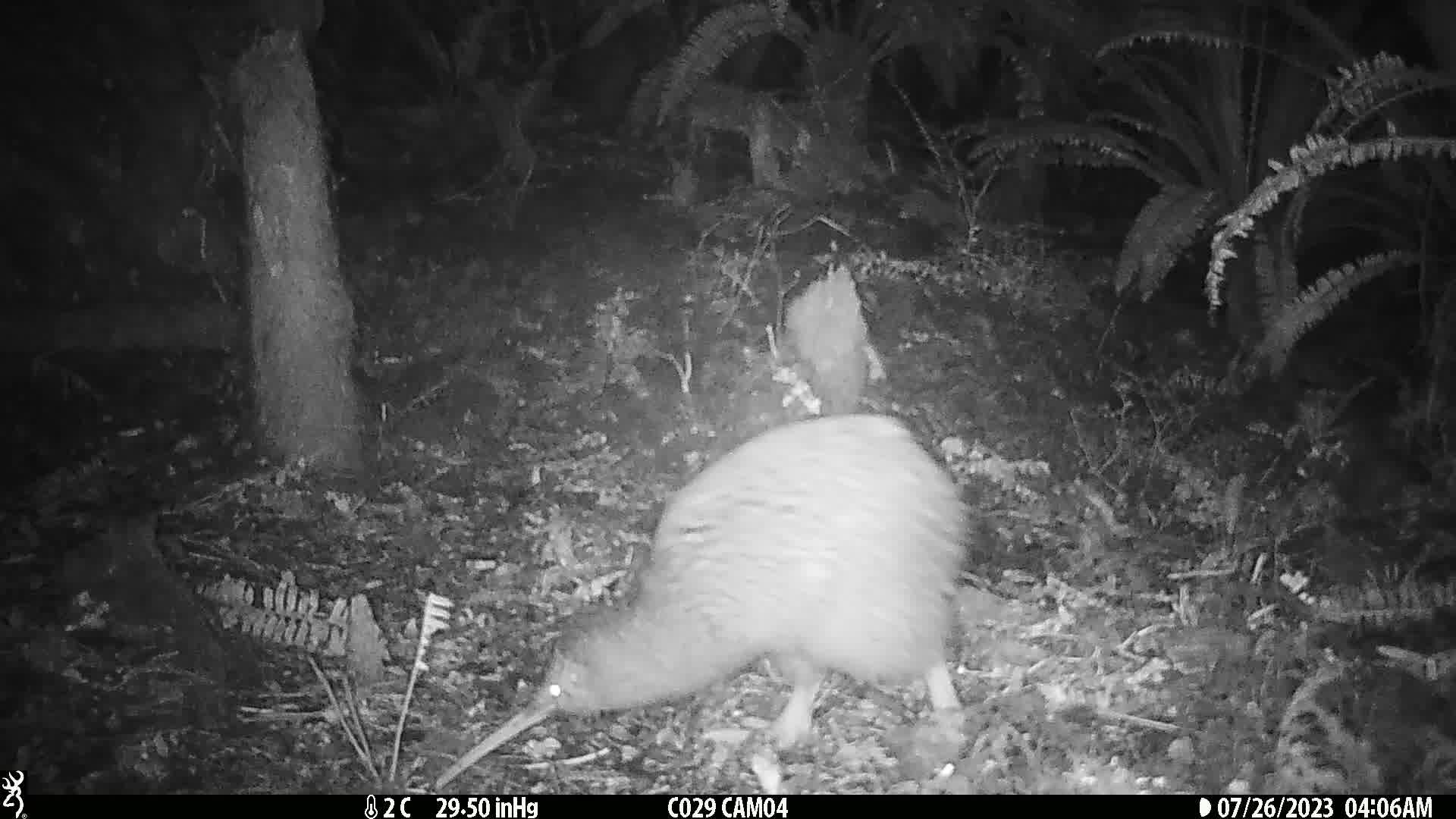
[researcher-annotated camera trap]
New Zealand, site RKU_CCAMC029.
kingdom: Animalia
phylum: Chordata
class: Aves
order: Apterygiformes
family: Apterygidae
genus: Apteryx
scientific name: Apteryx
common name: kiwi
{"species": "kiwi (Apteryx)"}